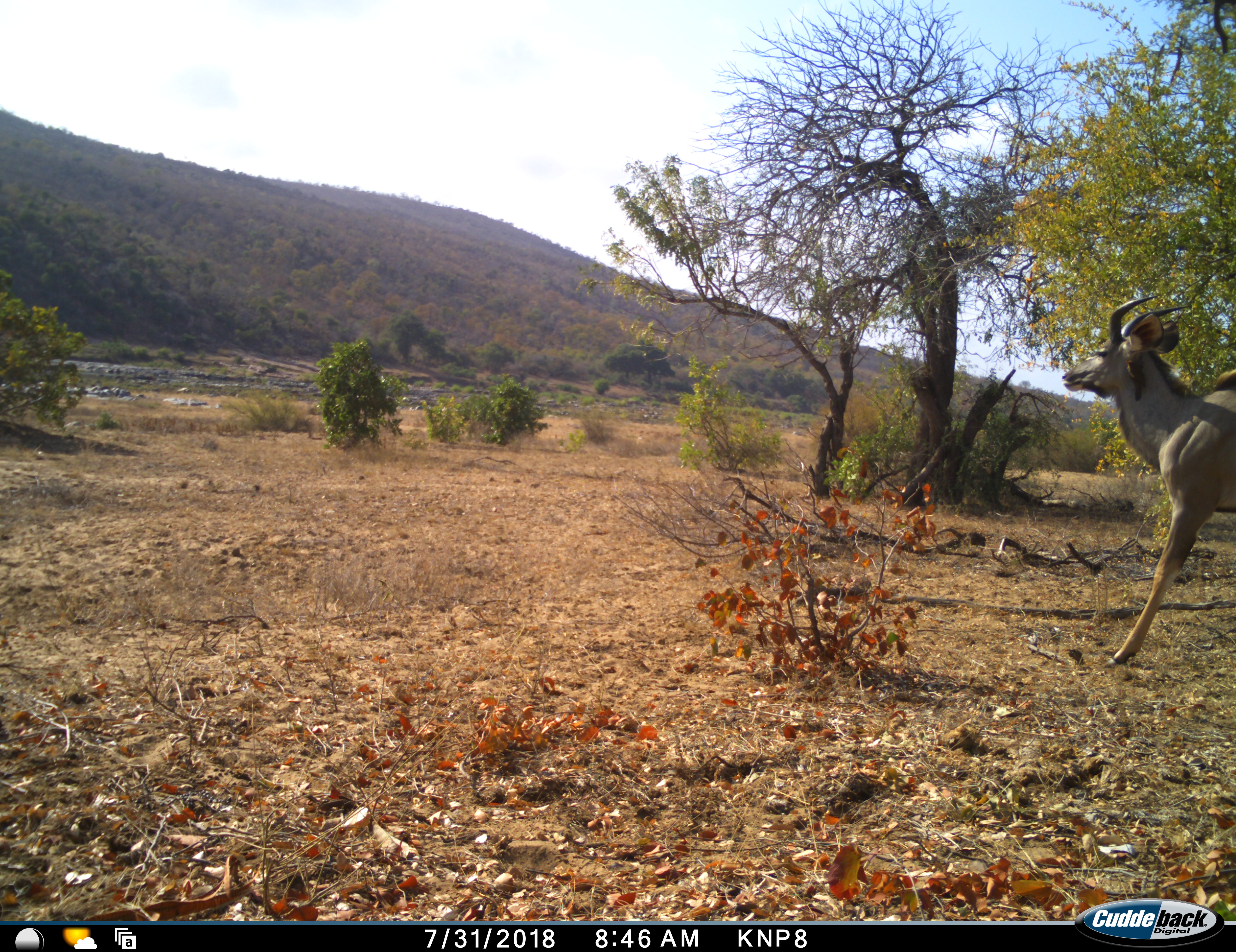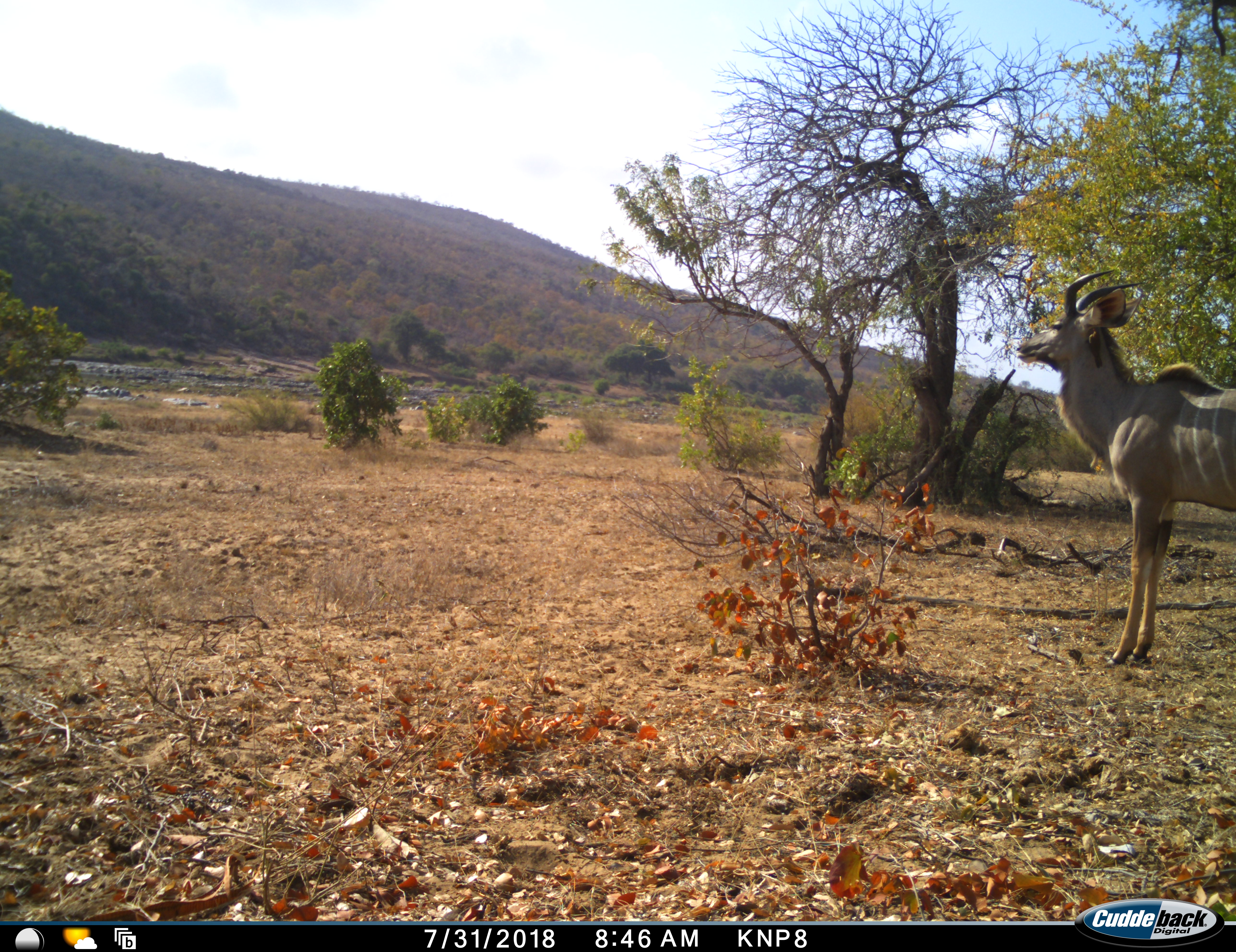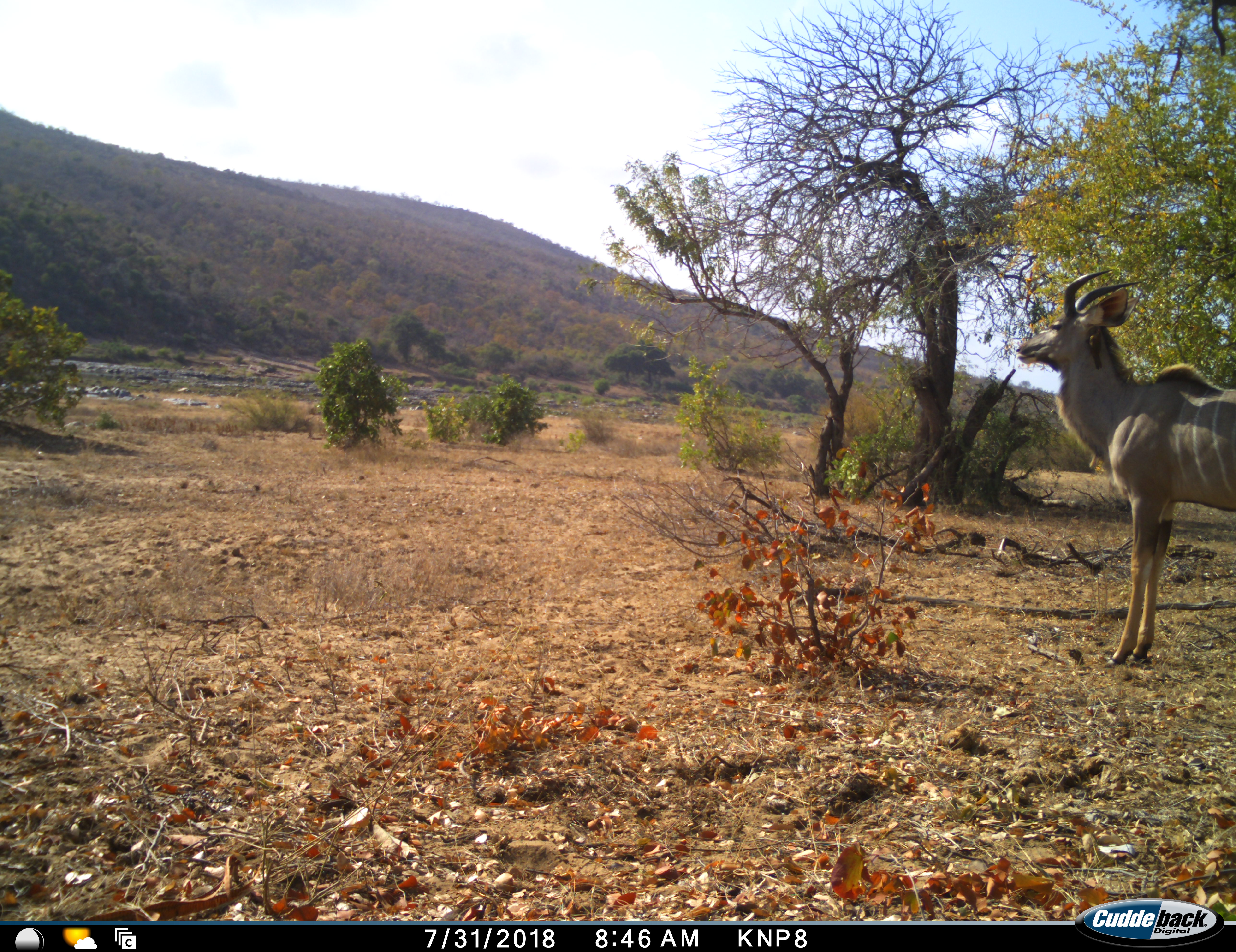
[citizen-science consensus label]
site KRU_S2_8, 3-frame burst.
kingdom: Animalia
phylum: Chordata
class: Mammalia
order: Artiodactyla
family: Bovidae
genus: Tragelaphus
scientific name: Tragelaphus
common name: kudu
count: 1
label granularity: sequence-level